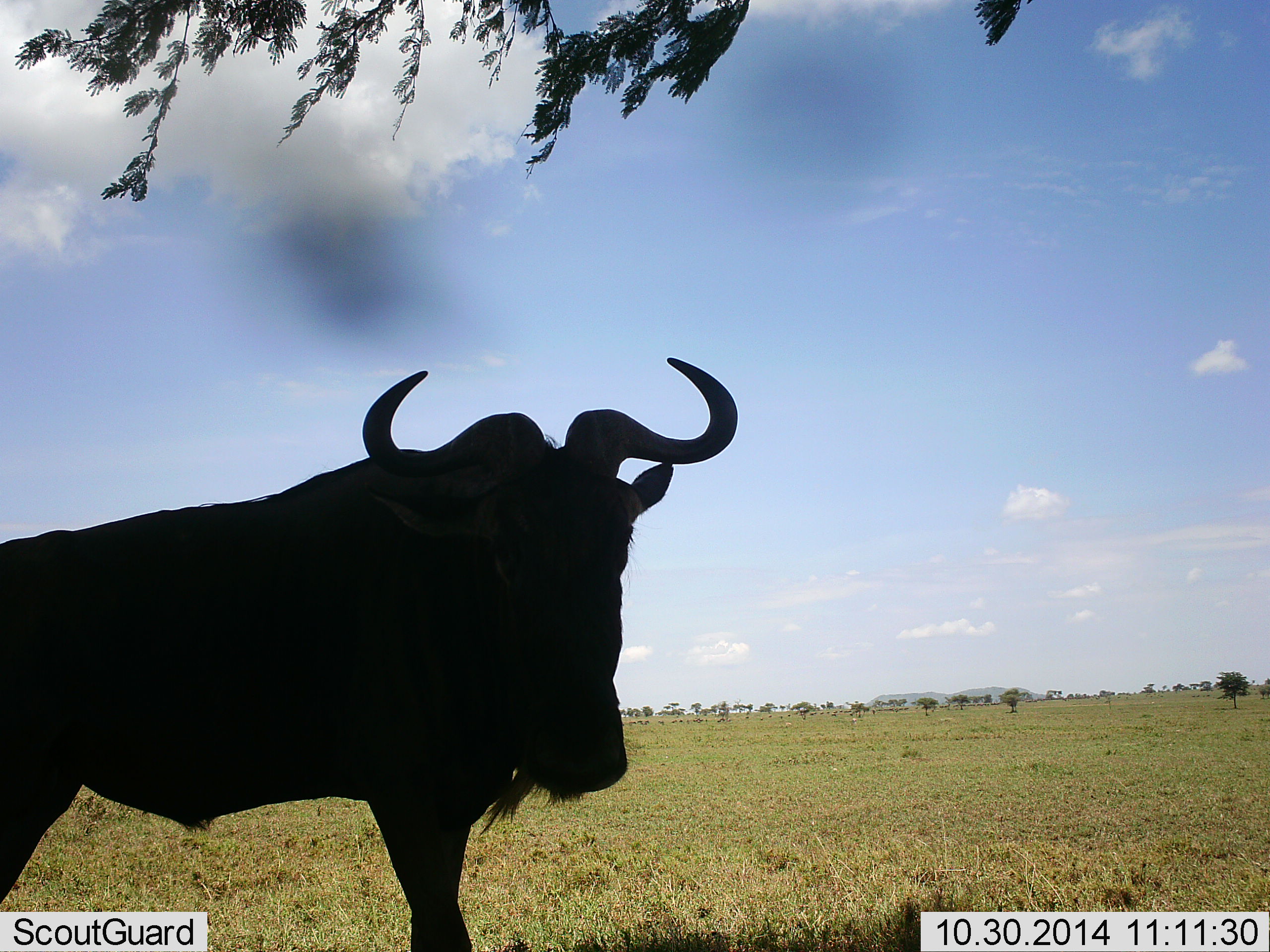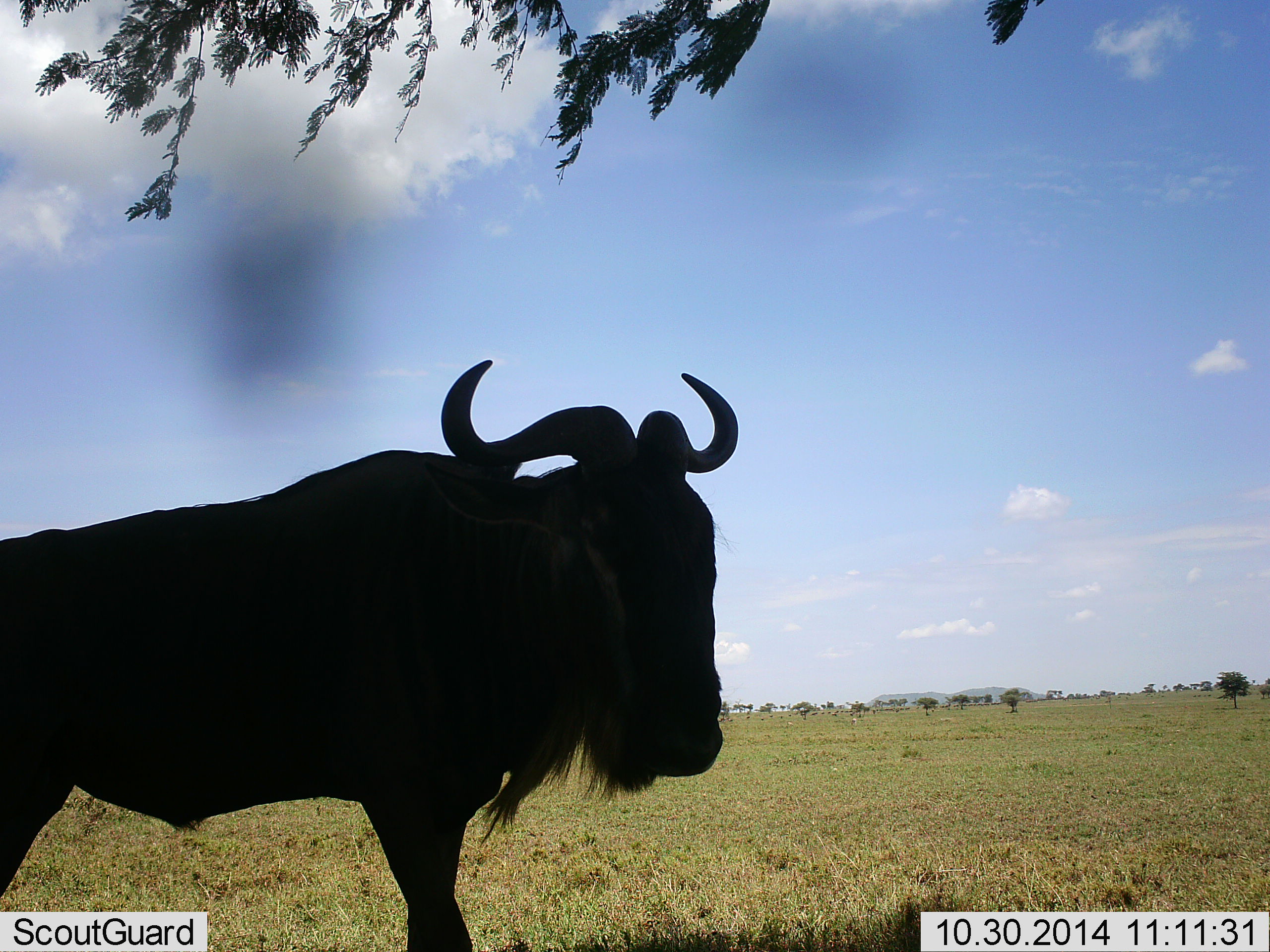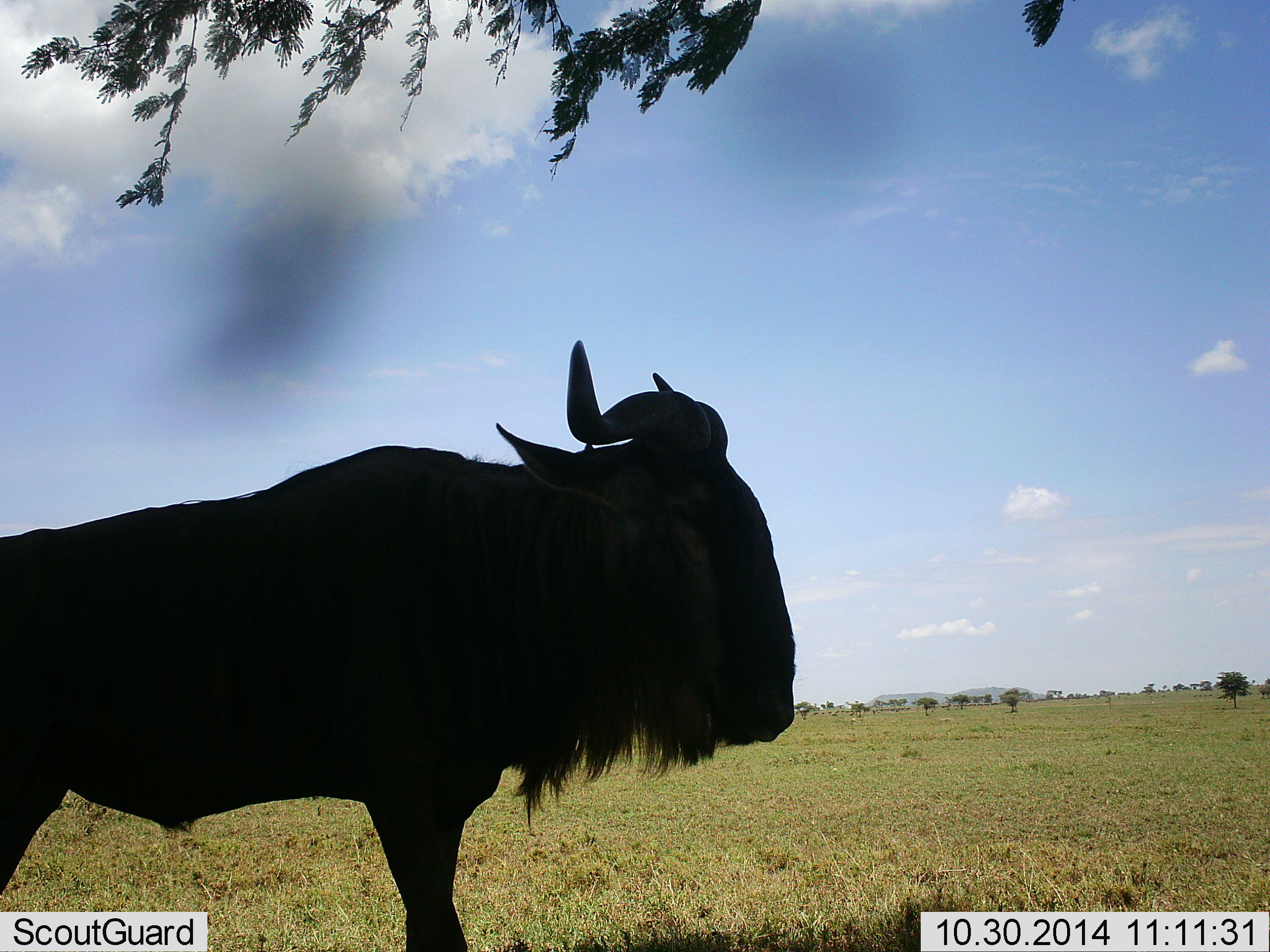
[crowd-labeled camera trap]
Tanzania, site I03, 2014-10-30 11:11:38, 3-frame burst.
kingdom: Animalia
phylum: Chordata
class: Mammalia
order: Artiodactyla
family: Bovidae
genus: Connochaetes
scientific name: Connochaetes taurinus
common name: blue wildebeest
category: wildebeest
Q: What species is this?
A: Wildebeest (blue wildebeest) (Connochaetes taurinus).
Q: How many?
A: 1.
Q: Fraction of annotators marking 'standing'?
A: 100%.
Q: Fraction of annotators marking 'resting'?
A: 0%.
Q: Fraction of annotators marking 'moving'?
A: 10%.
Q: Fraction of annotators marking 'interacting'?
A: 0%.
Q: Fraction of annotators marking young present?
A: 0%.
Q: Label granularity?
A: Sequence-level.